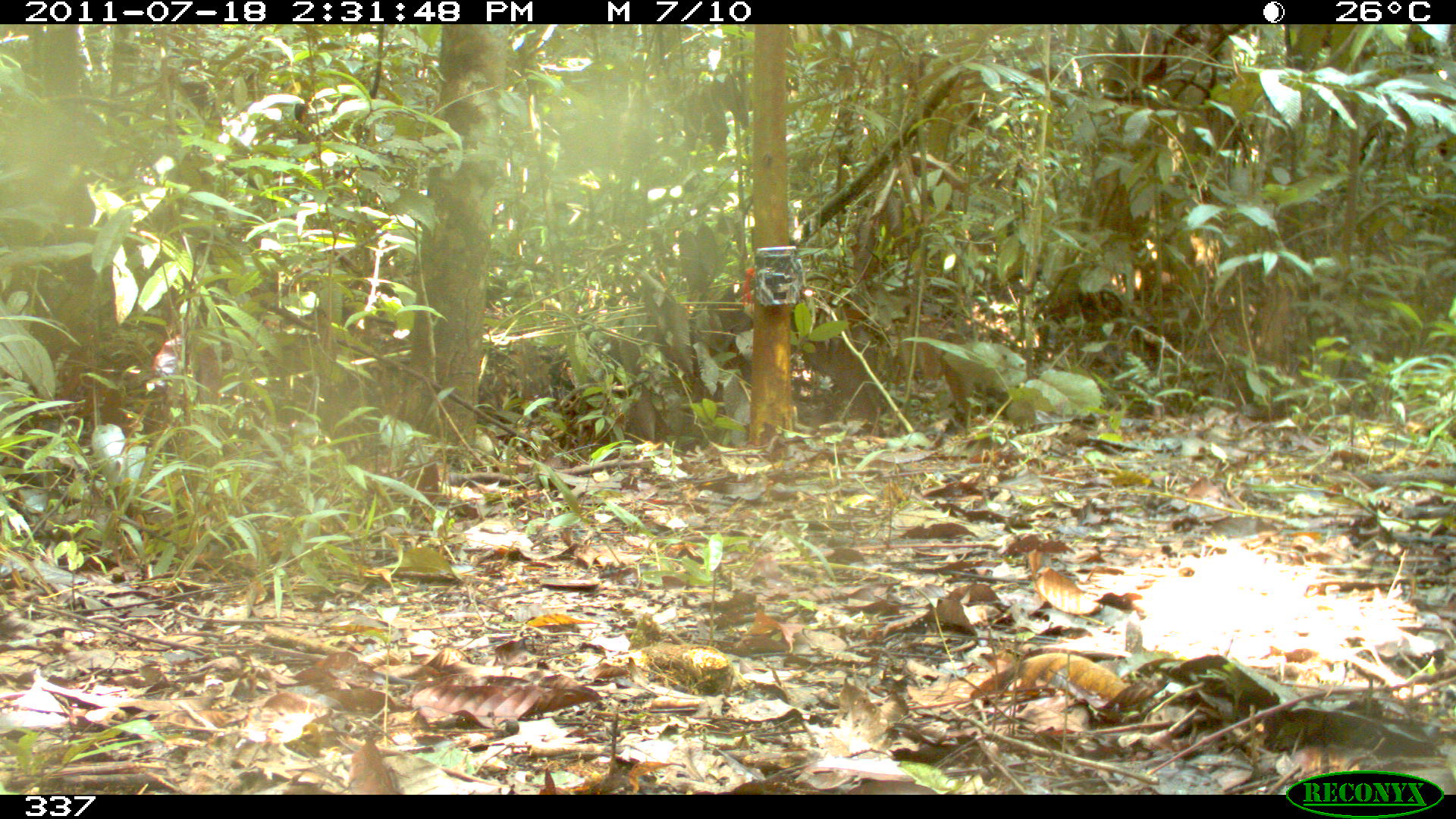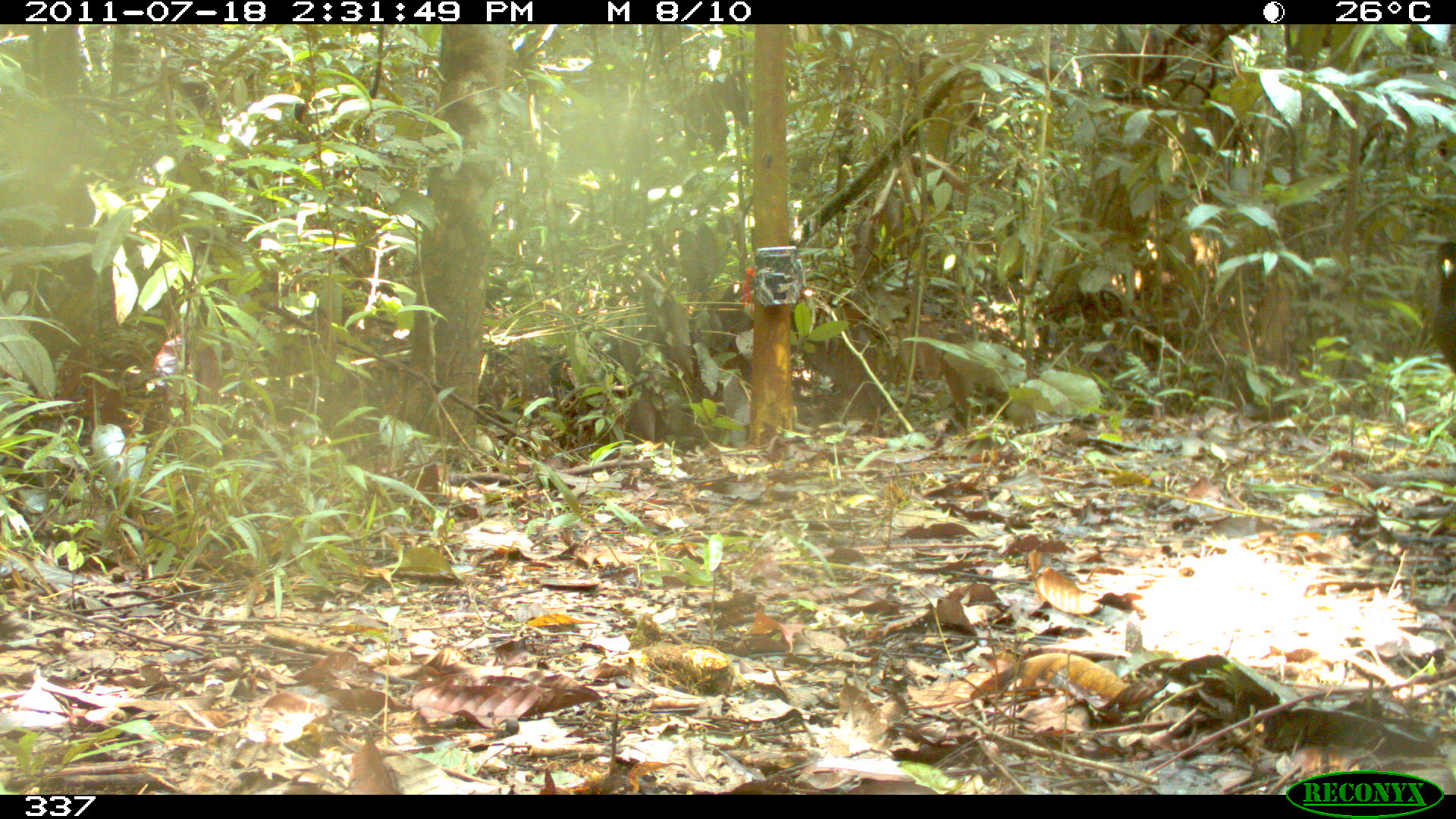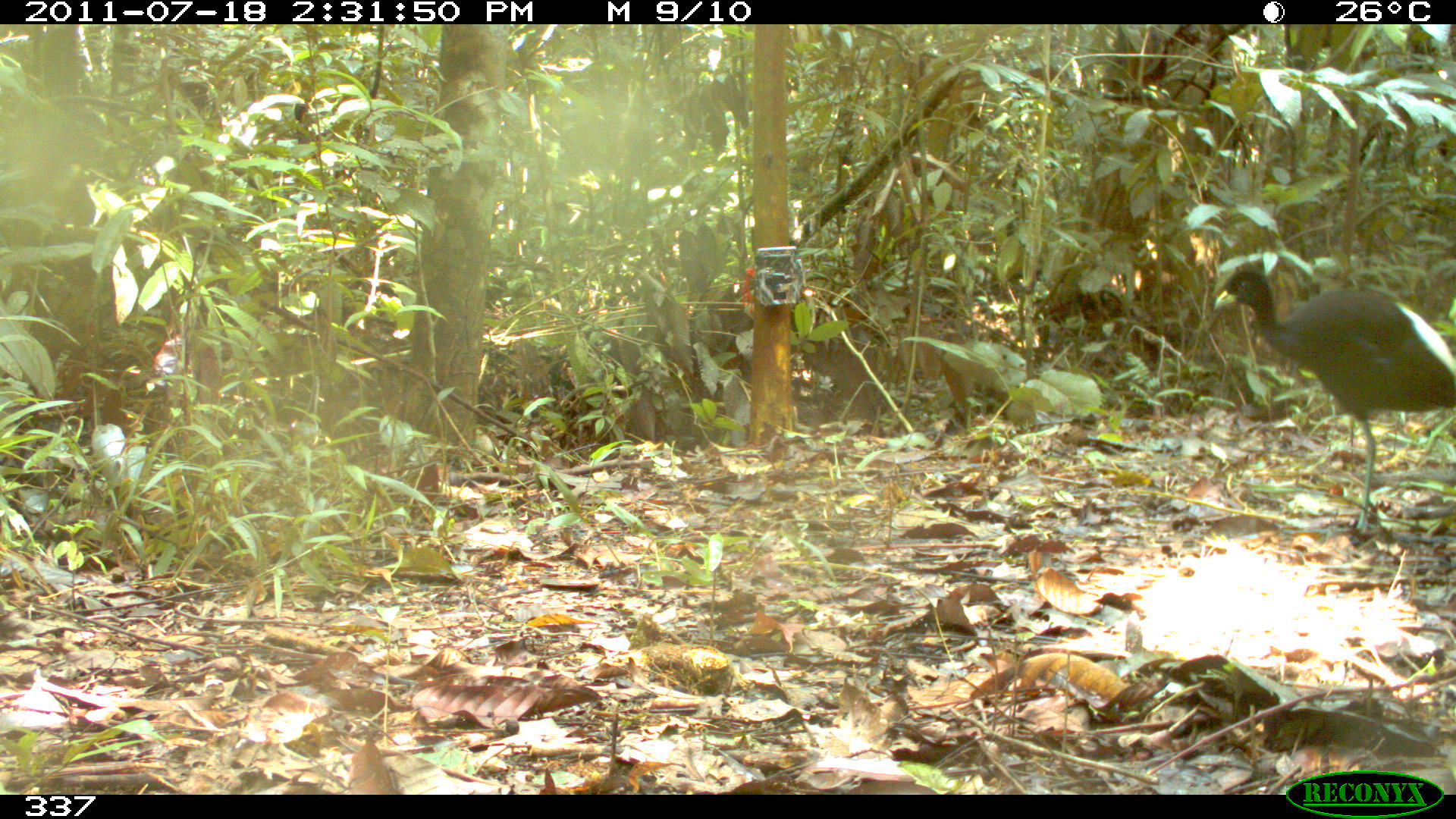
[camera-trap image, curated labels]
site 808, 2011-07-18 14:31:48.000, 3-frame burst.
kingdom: Animalia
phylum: Chordata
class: Aves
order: Gruiformes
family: Psophiidae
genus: Psophia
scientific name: Psophia leucoptera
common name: pale-winged trumpeter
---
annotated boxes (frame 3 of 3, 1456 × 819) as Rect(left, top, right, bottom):
psophia leucoptera: Rect(1212, 268, 1456, 545)